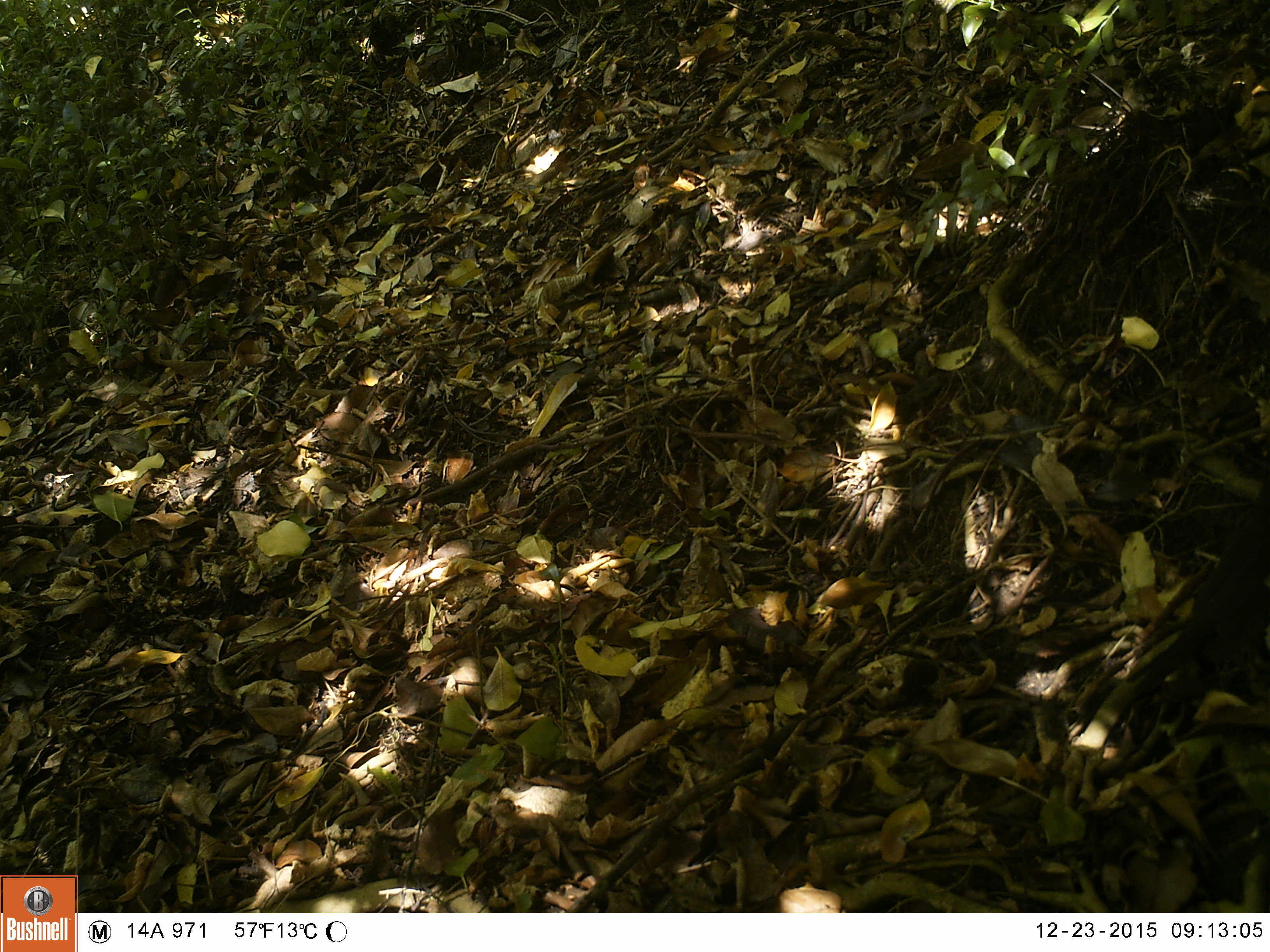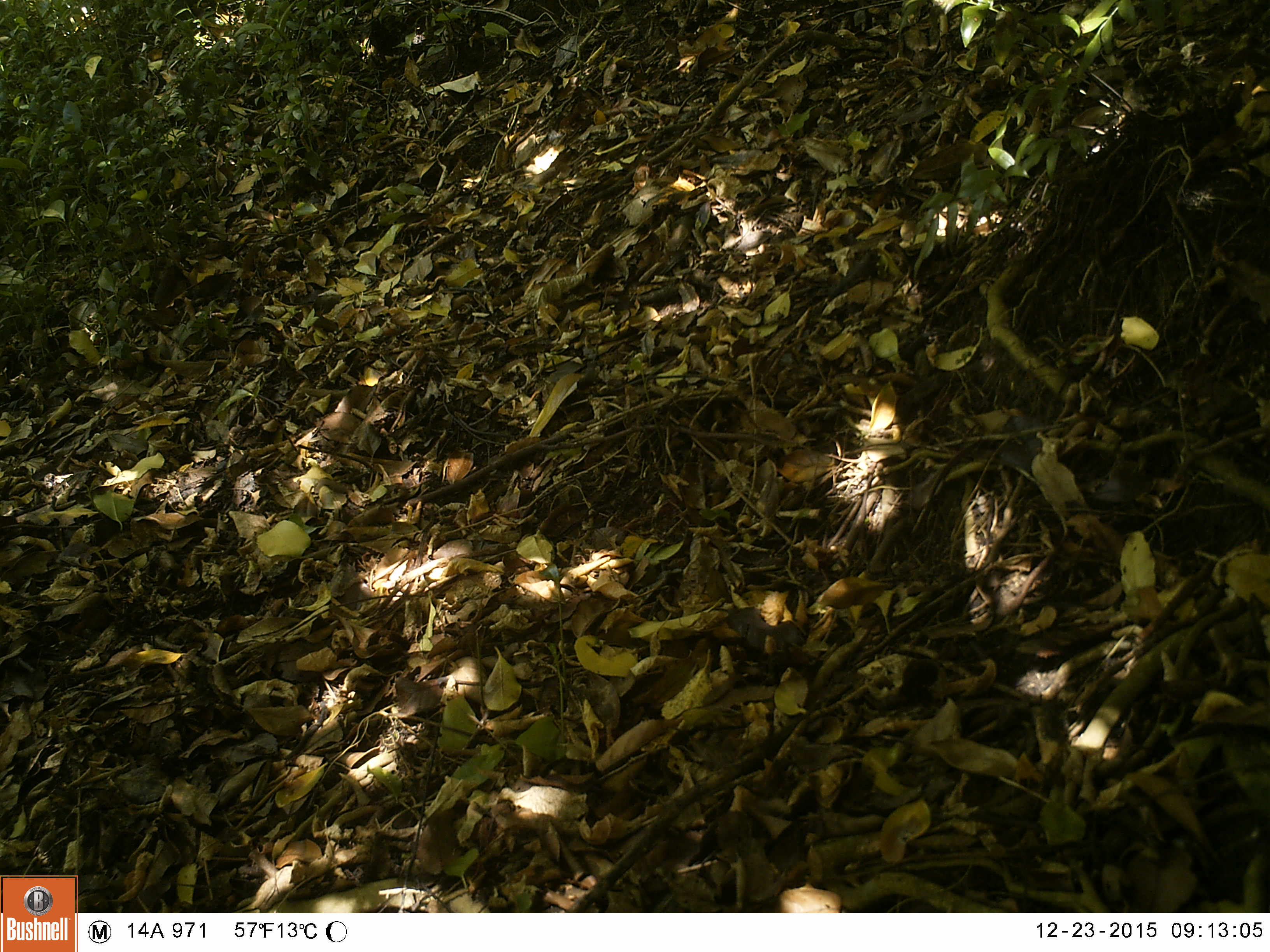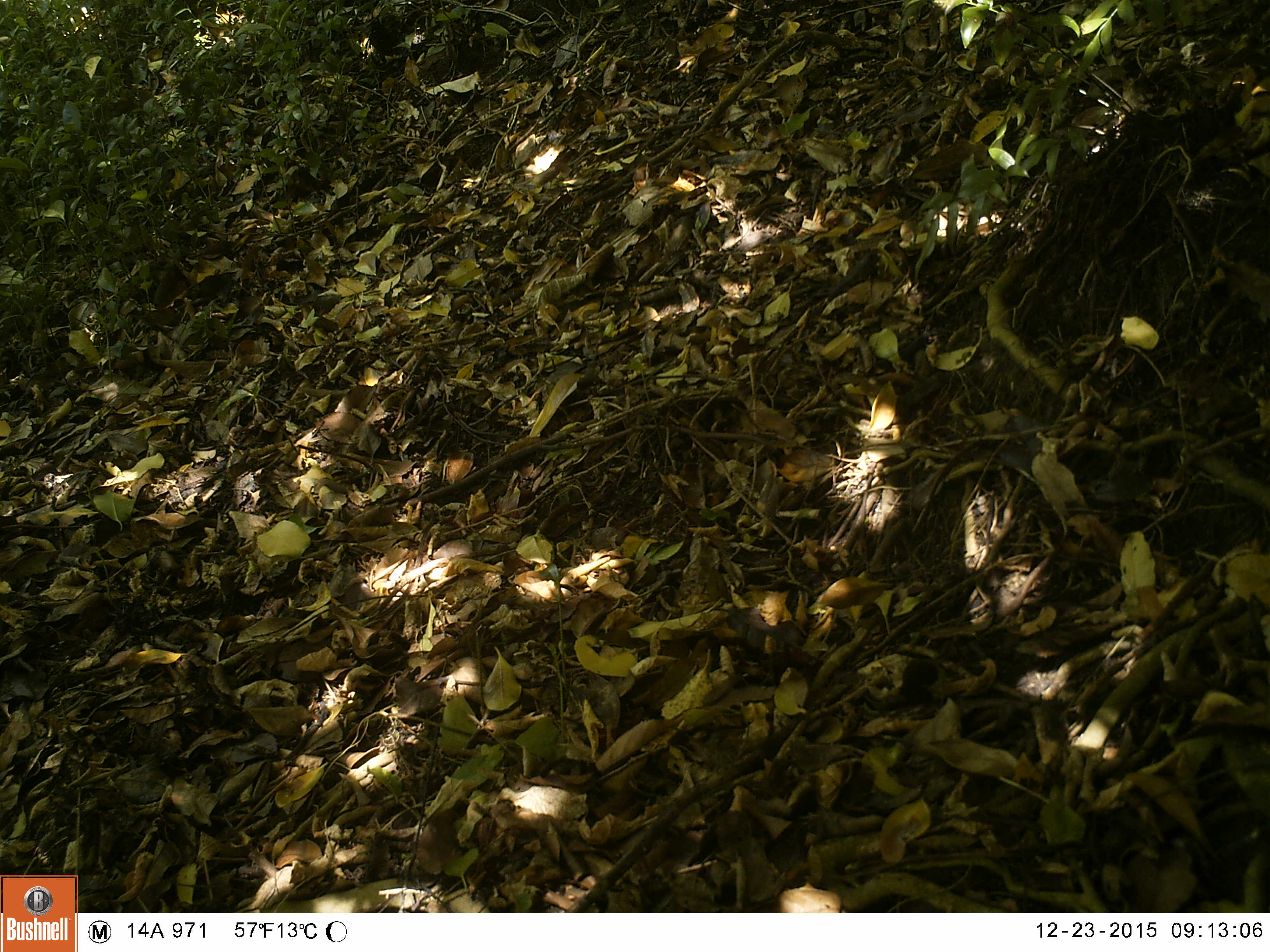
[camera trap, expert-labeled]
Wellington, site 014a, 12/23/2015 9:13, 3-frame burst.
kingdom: Animalia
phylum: Chordata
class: Aves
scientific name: Aves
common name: bird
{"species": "bird (Aves)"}